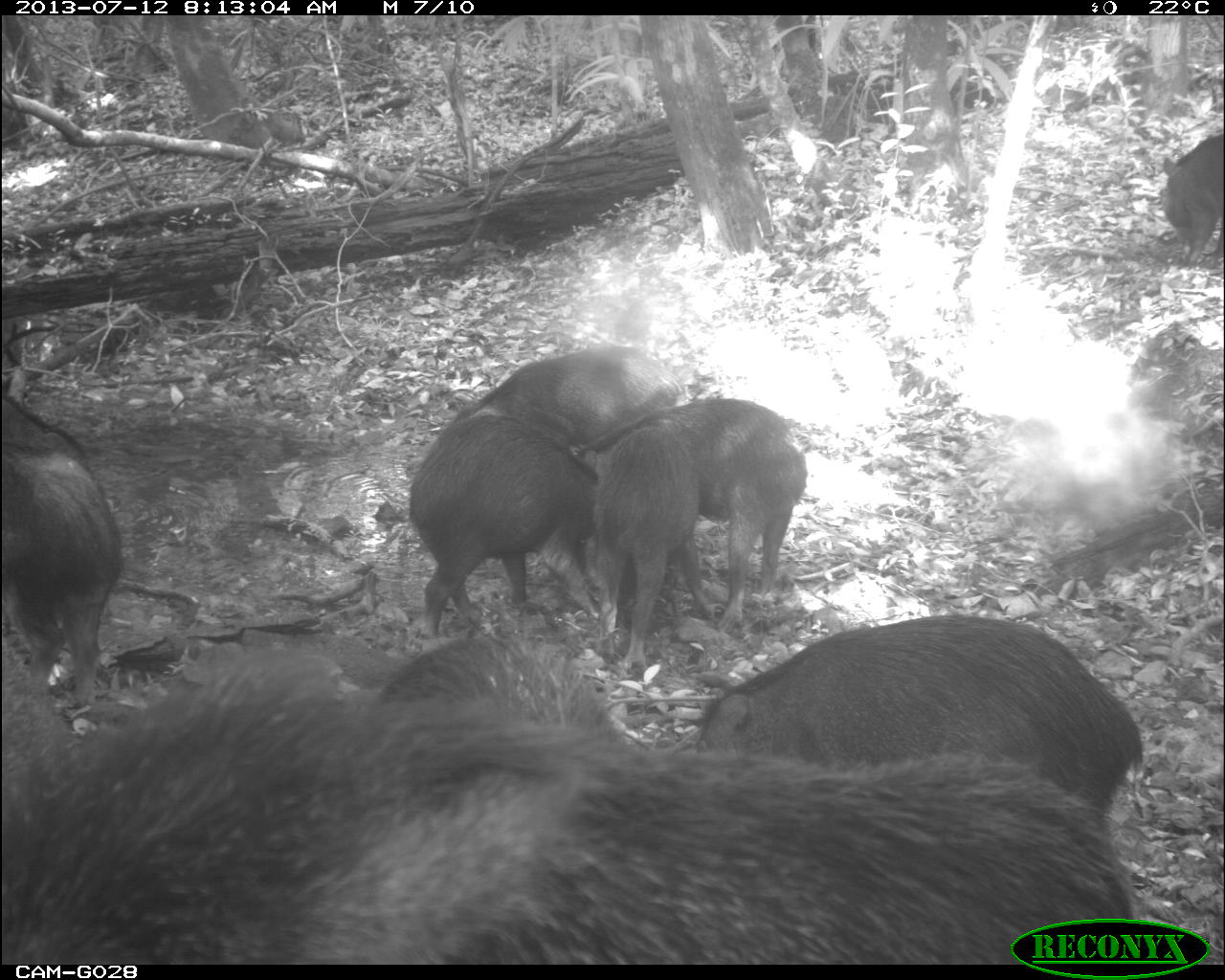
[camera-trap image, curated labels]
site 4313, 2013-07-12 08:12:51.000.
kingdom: Animalia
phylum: Chordata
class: Mammalia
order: Artiodactyla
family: Tayassuidae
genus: Tayassu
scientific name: Tayassu pecari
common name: white-lipped peccary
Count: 20.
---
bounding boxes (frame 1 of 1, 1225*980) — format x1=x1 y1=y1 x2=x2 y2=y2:
tayassu pecari: x1=1 y1=639 x2=1143 y2=963; x1=691 y1=610 x2=1145 y2=824; x1=570 y1=395 x2=808 y2=636; x1=408 y1=413 x2=597 y2=636; x1=0 y1=389 x2=125 y2=724; x1=590 y1=422 x2=713 y2=667; x1=375 y1=629 x2=614 y2=735; x1=478 y1=347 x2=690 y2=457; x1=1158 y1=132 x2=1222 y2=268